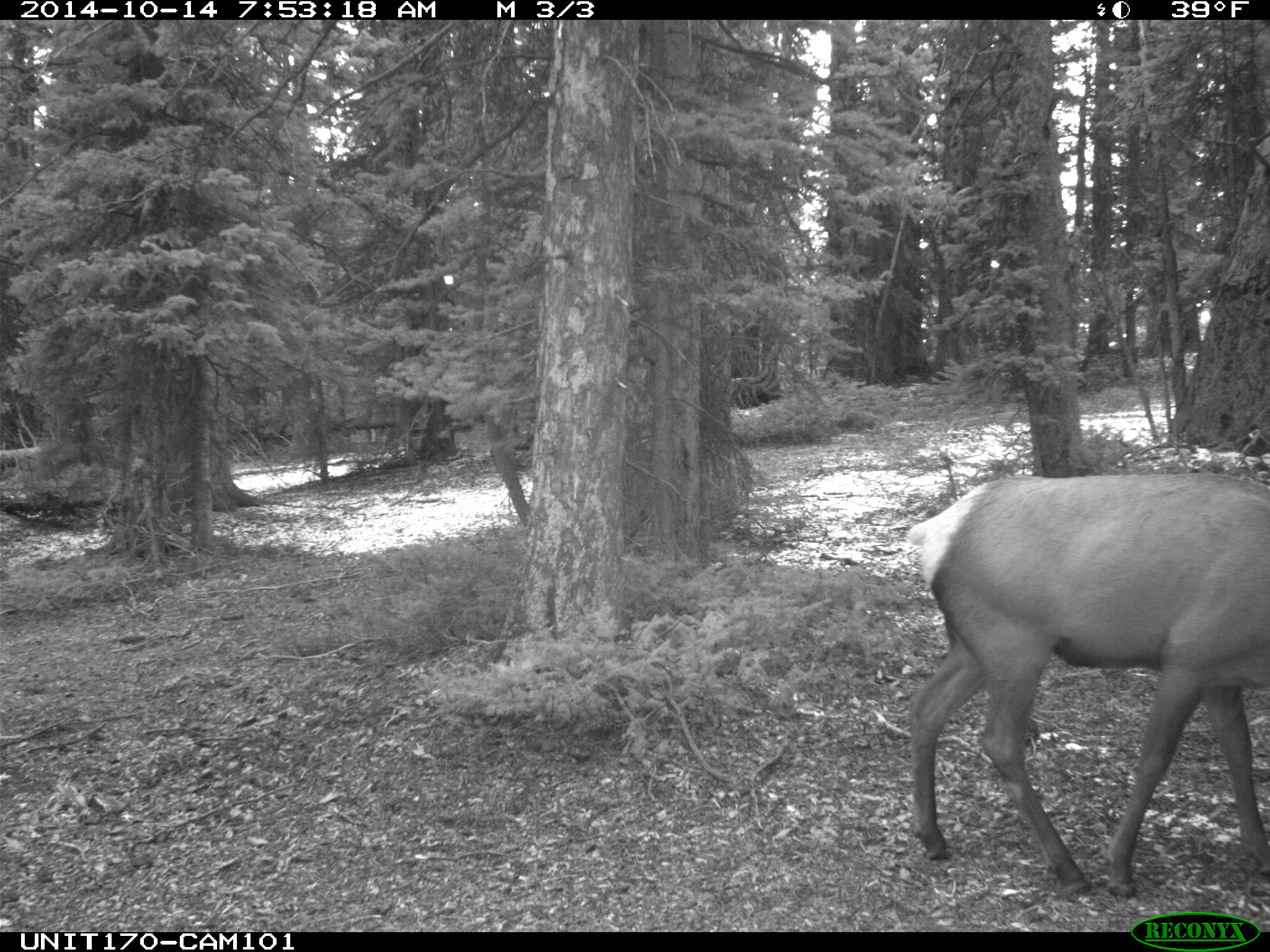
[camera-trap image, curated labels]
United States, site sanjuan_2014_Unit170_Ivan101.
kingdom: Animalia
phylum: Chordata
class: Mammalia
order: Artiodactyla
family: Cervidae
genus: Cervus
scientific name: Cervus elaphus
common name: red deer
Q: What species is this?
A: Cervus elaphus (red deer).